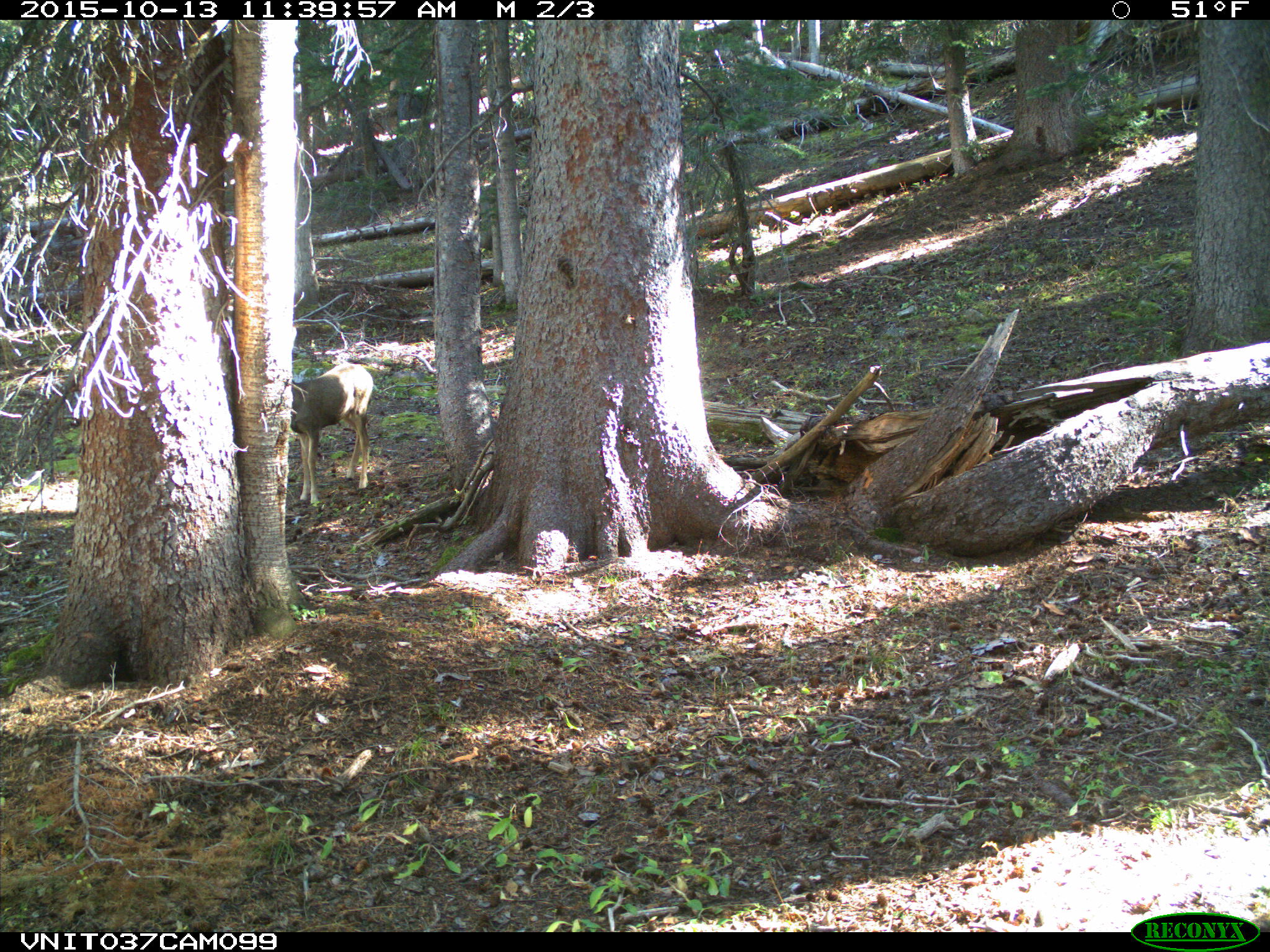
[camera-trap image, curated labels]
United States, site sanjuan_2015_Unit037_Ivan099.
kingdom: Animalia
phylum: Chordata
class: Mammalia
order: Artiodactyla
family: Cervidae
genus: Odocoileus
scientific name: Odocoileus hemionus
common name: mule deer